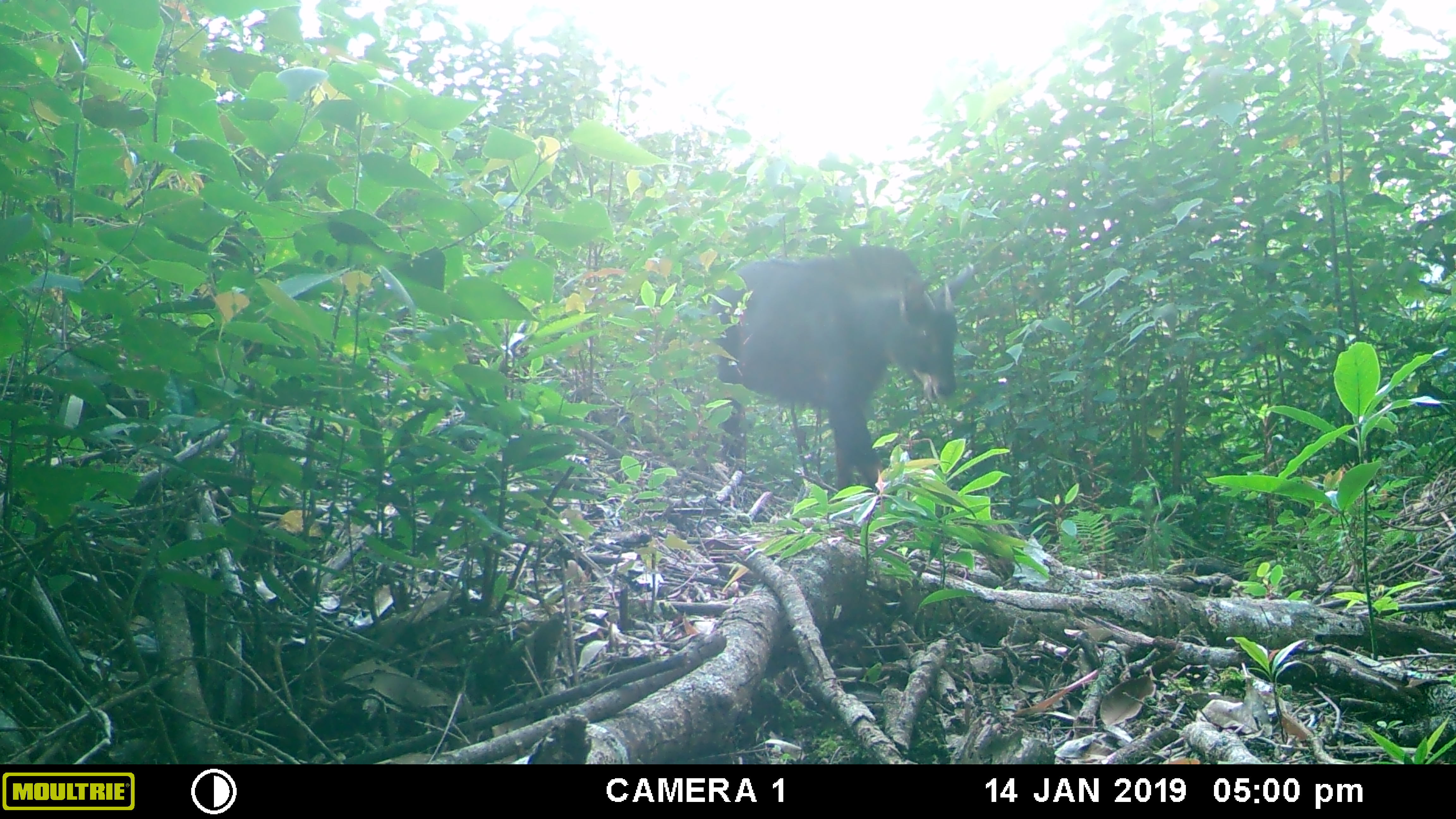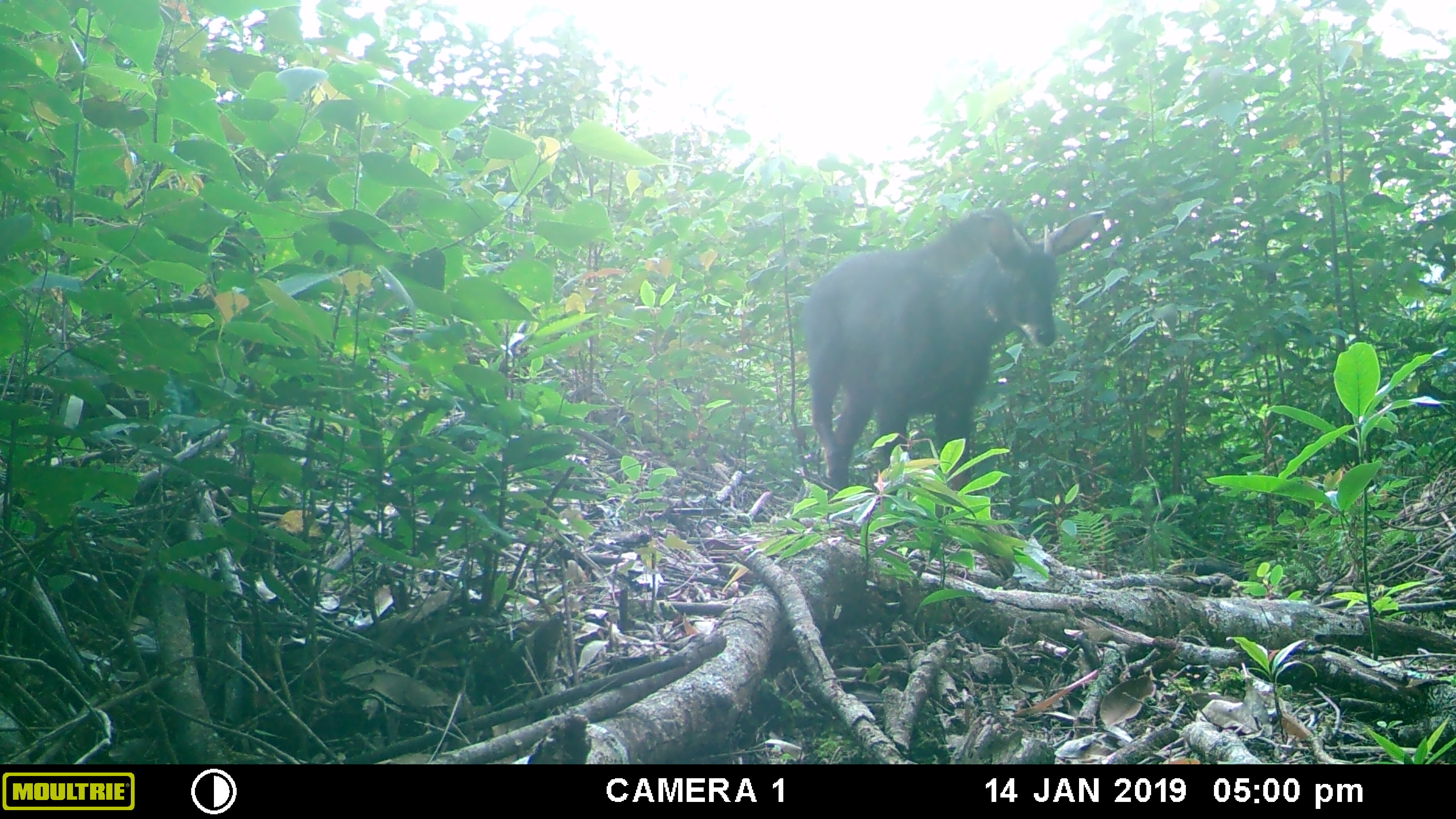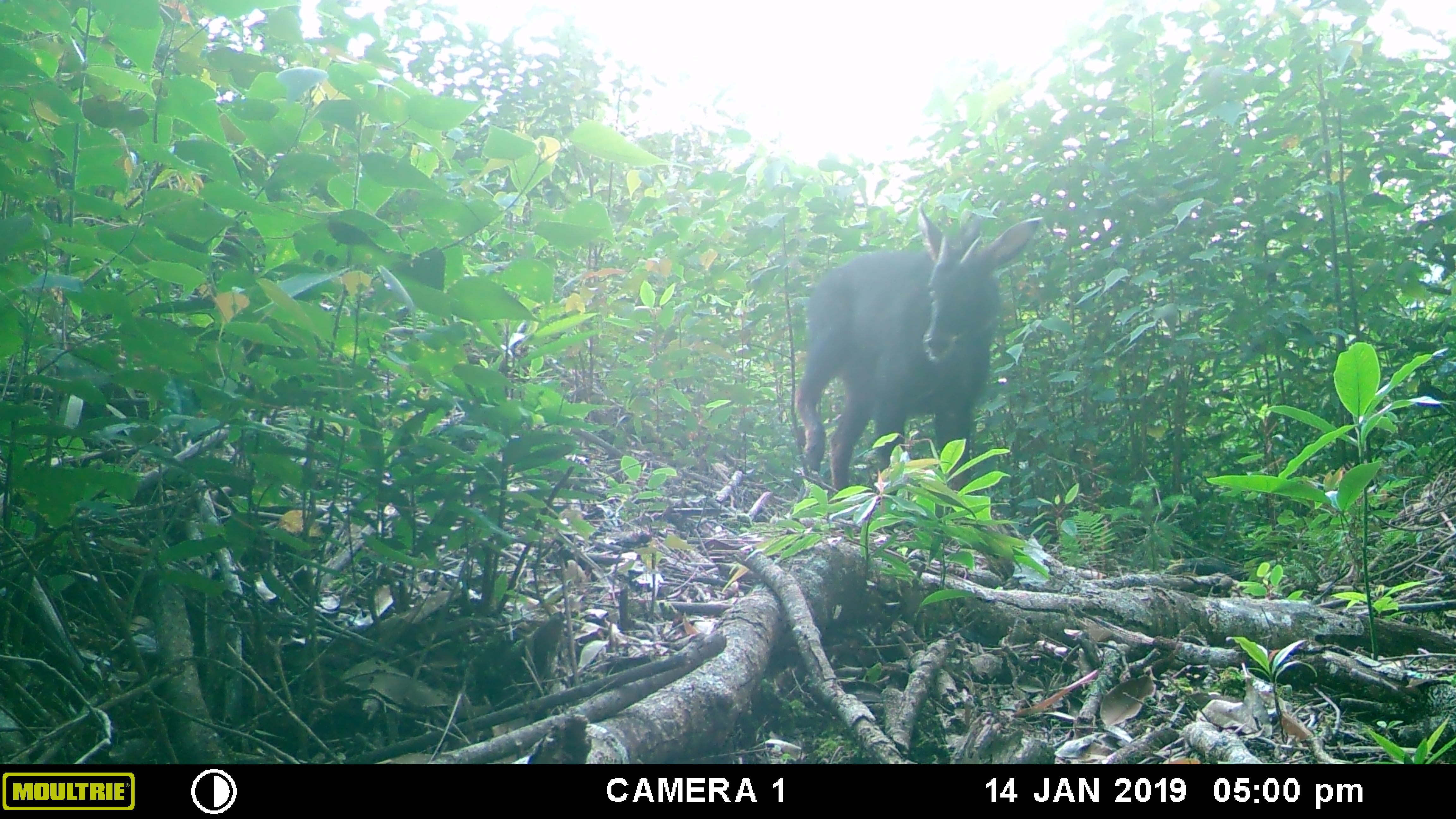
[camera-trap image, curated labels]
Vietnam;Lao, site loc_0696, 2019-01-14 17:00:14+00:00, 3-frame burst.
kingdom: Animalia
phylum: Chordata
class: Mammalia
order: Artiodactyla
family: Bovidae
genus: Capricornis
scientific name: Capricornis sumatraensis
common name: chinese serow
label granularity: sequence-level